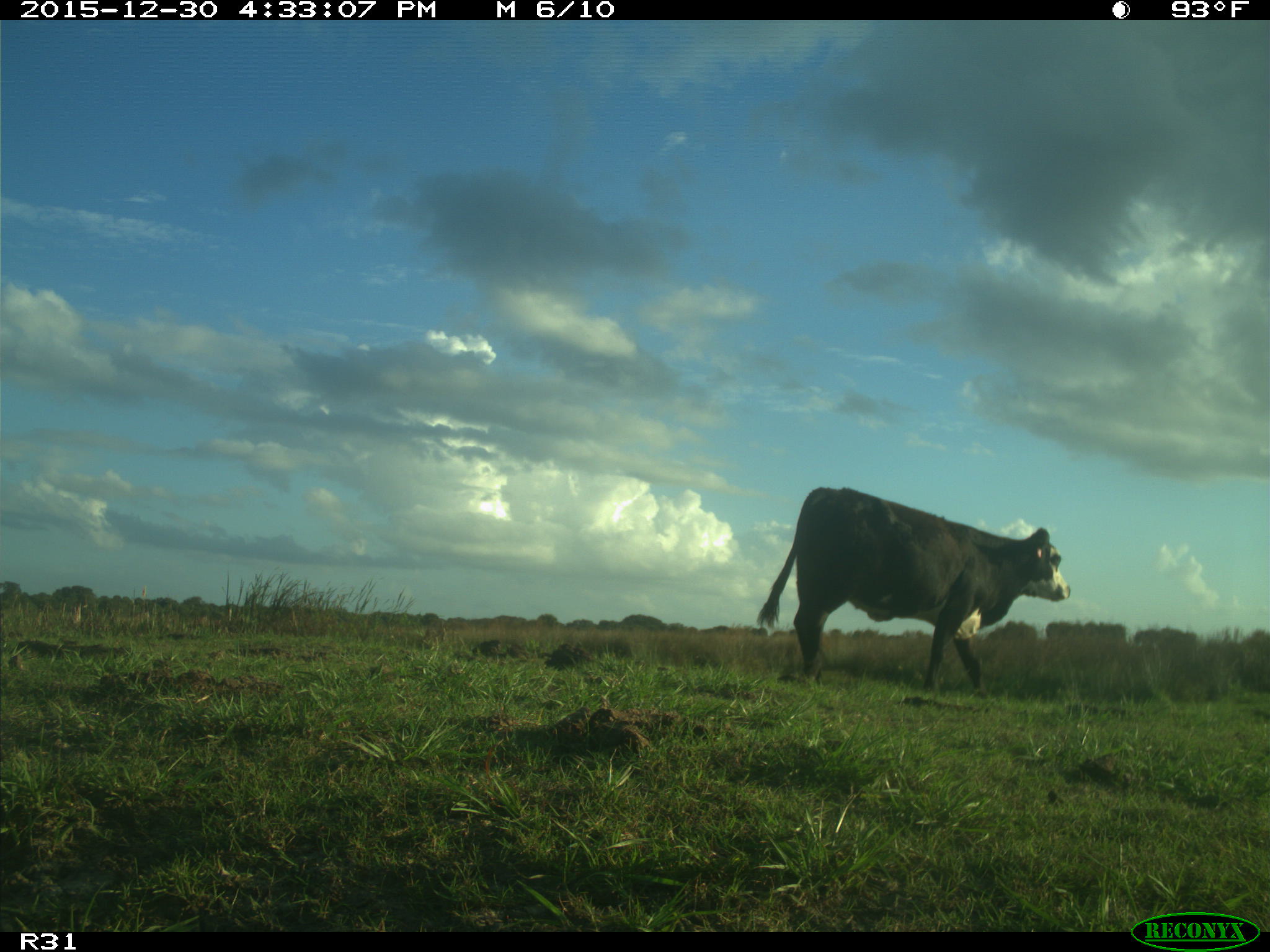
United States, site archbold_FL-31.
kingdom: Animalia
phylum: Chordata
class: Mammalia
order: Artiodactyla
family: Bovidae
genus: Bos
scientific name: Bos taurus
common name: domestic cow